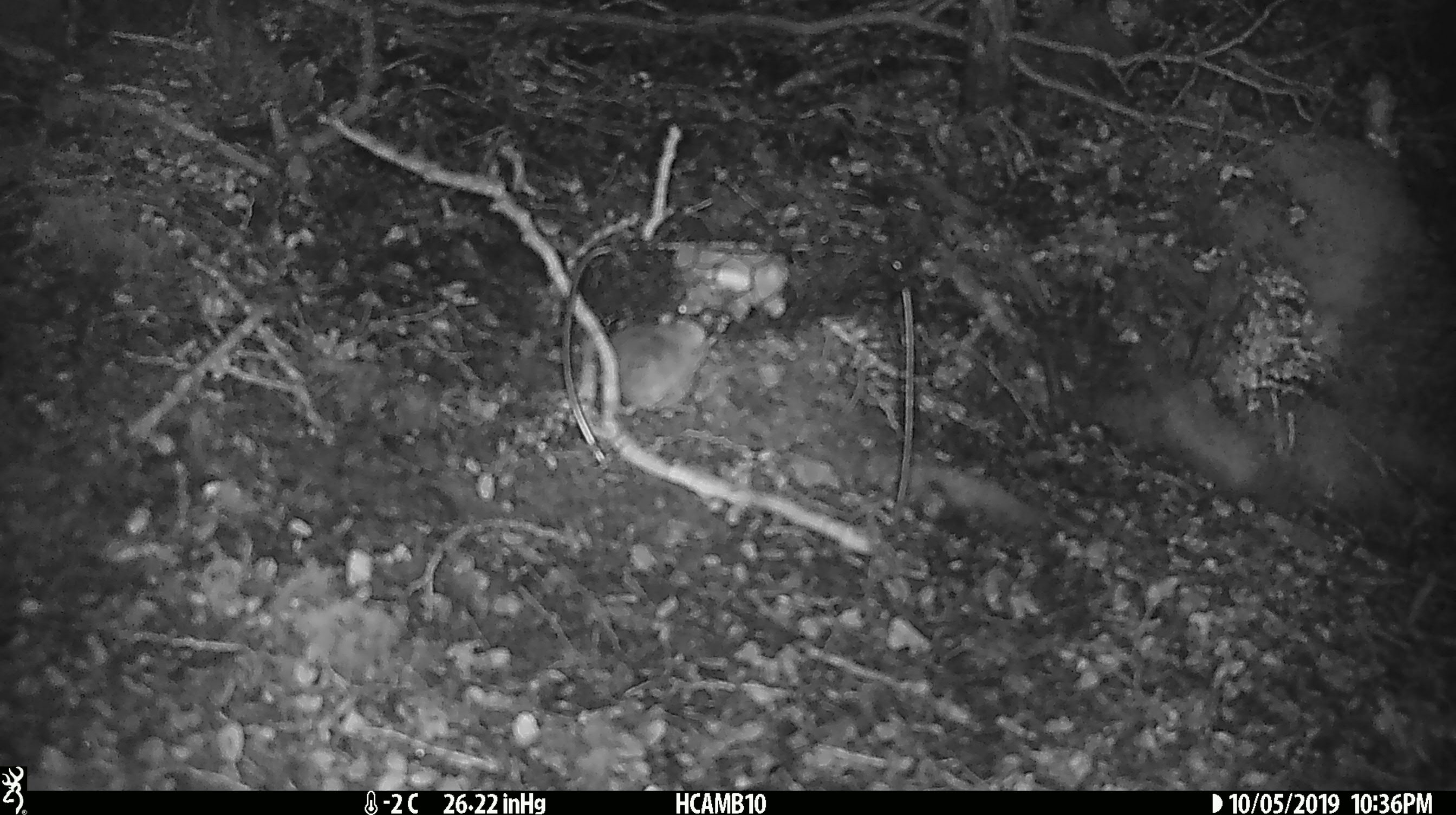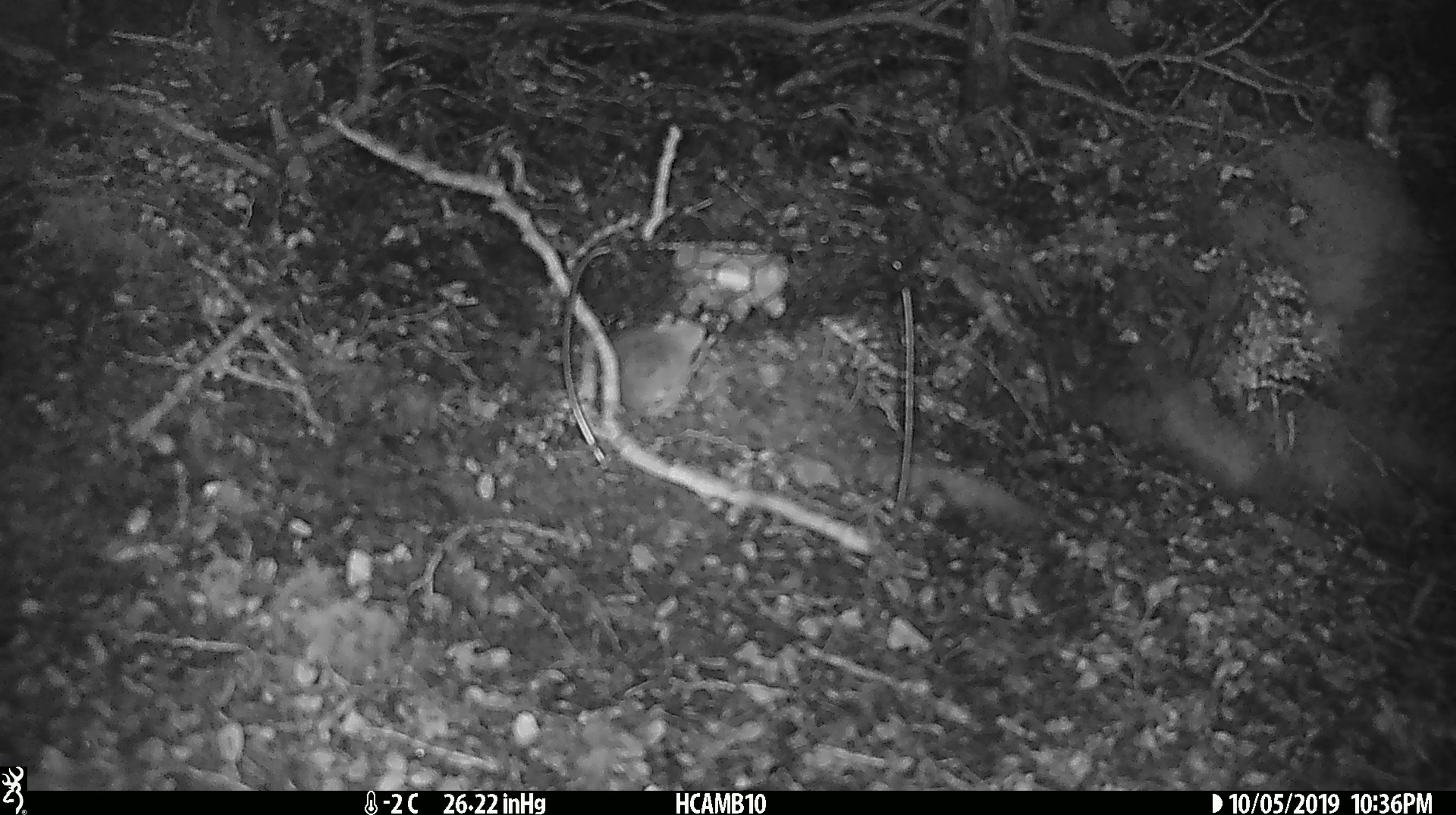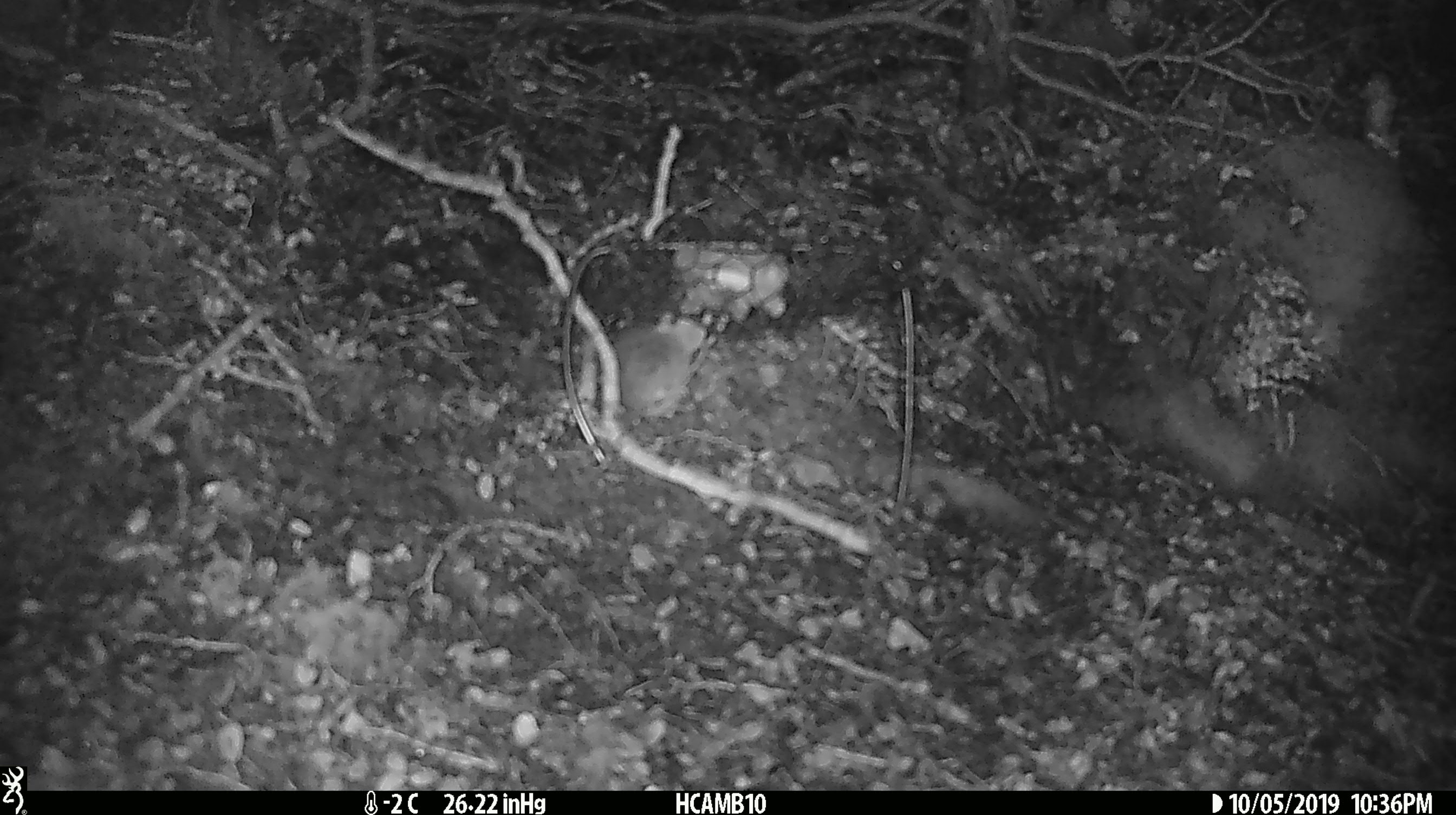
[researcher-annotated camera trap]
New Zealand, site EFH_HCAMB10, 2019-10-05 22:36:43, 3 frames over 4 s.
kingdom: Animalia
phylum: Chordata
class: Mammalia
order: Rodentia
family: Muridae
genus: Mus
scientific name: Mus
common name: mouse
Mouse (Mus).